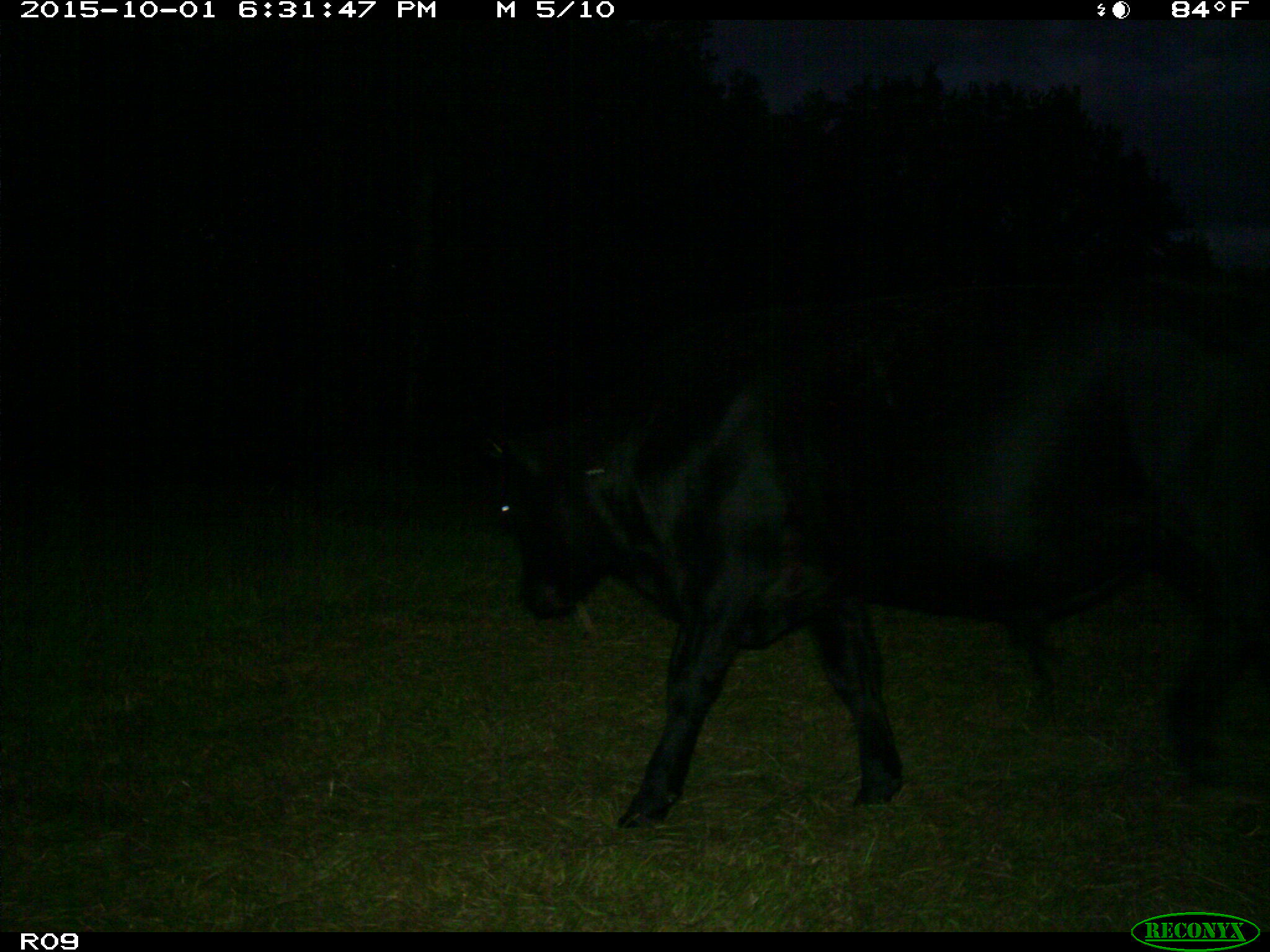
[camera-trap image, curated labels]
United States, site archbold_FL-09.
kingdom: Animalia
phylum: Chordata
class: Mammalia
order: Artiodactyla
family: Bovidae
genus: Bos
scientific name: Bos taurus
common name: domestic cow